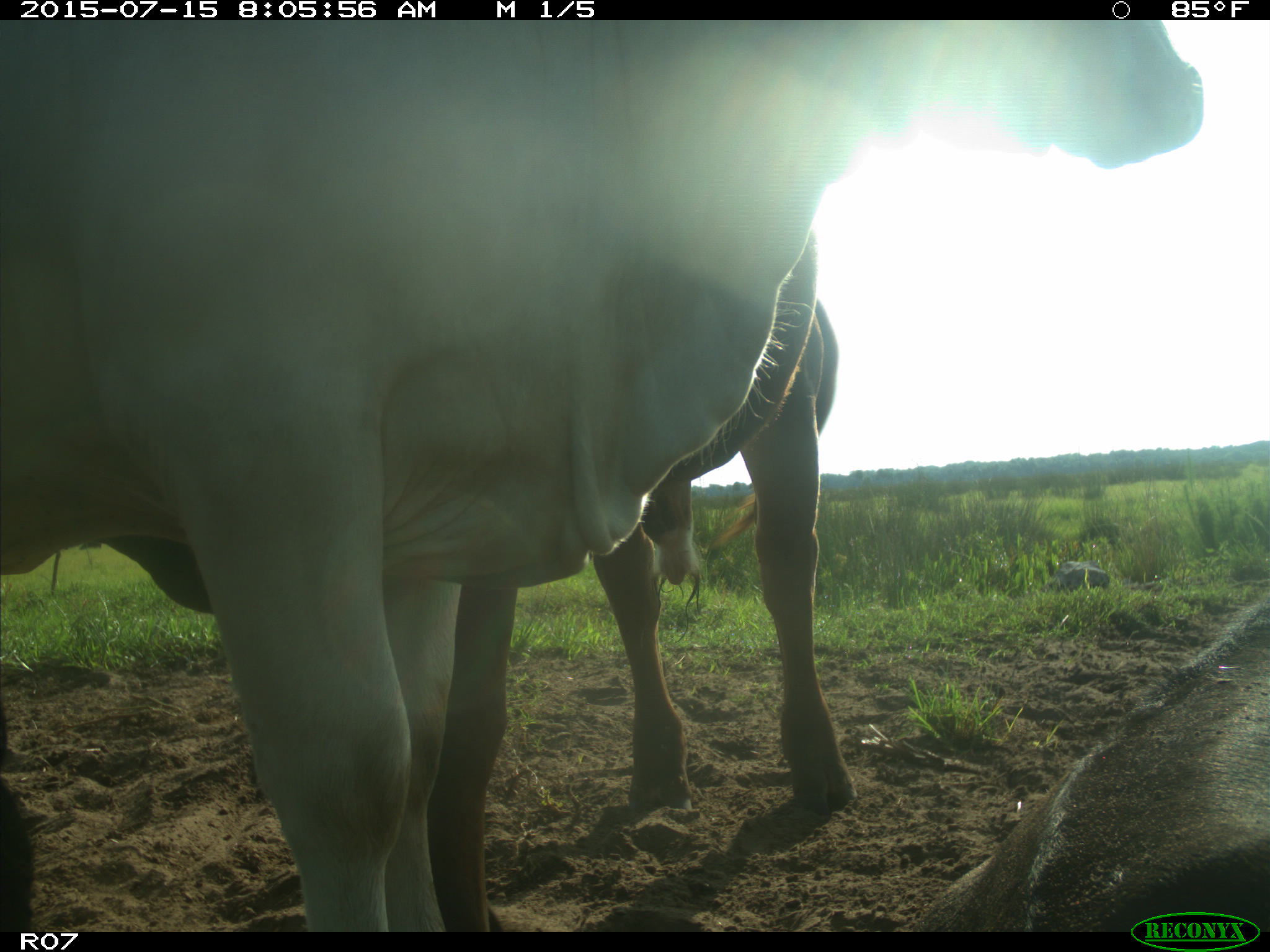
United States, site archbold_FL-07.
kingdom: Animalia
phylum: Chordata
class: Mammalia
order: Artiodactyla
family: Bovidae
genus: Bos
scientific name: Bos taurus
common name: domestic cow